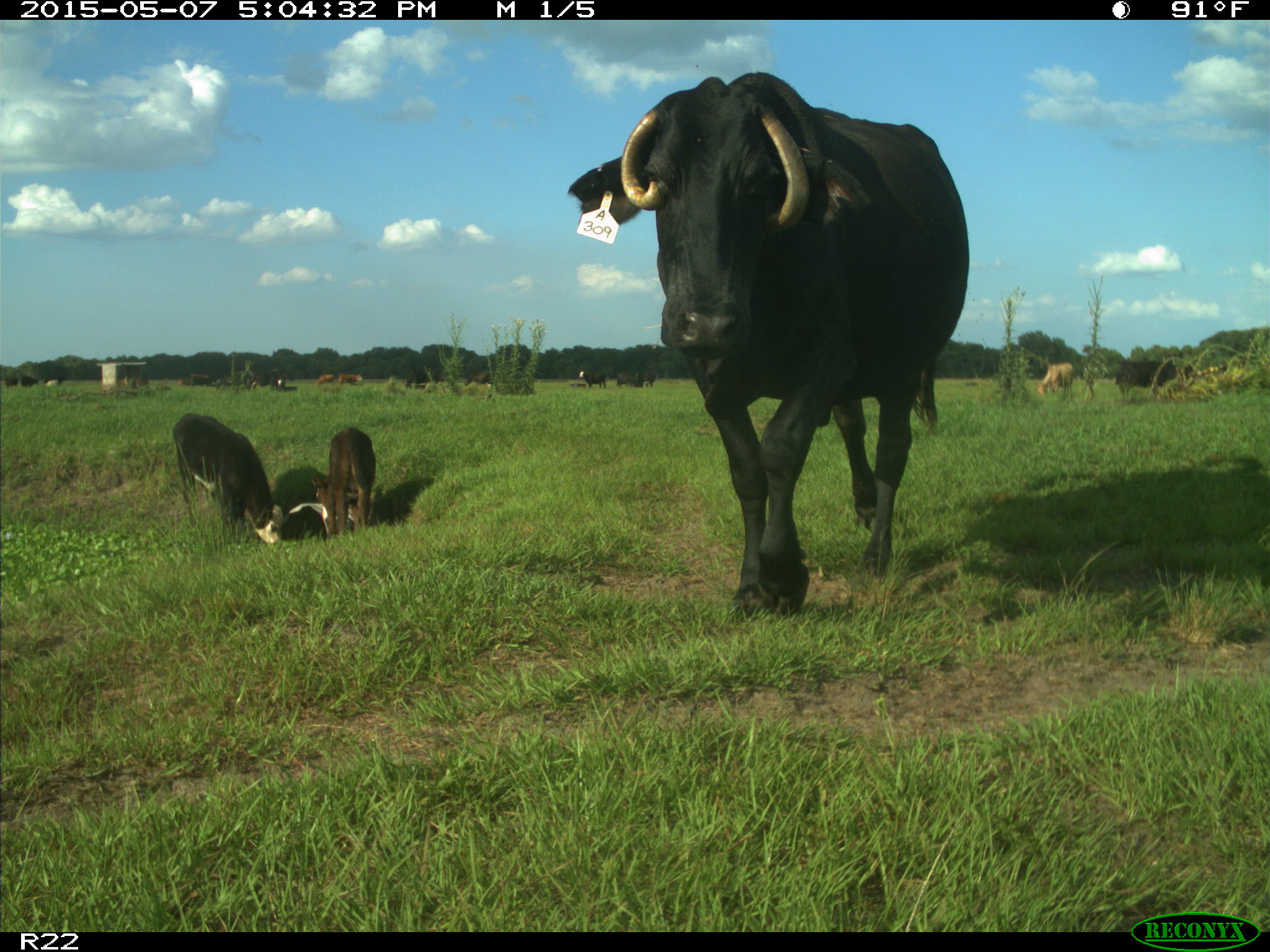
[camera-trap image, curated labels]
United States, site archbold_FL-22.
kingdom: Animalia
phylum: Chordata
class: Mammalia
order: Artiodactyla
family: Bovidae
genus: Bos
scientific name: Bos taurus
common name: domestic cow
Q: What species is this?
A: Bos taurus (domestic cow).